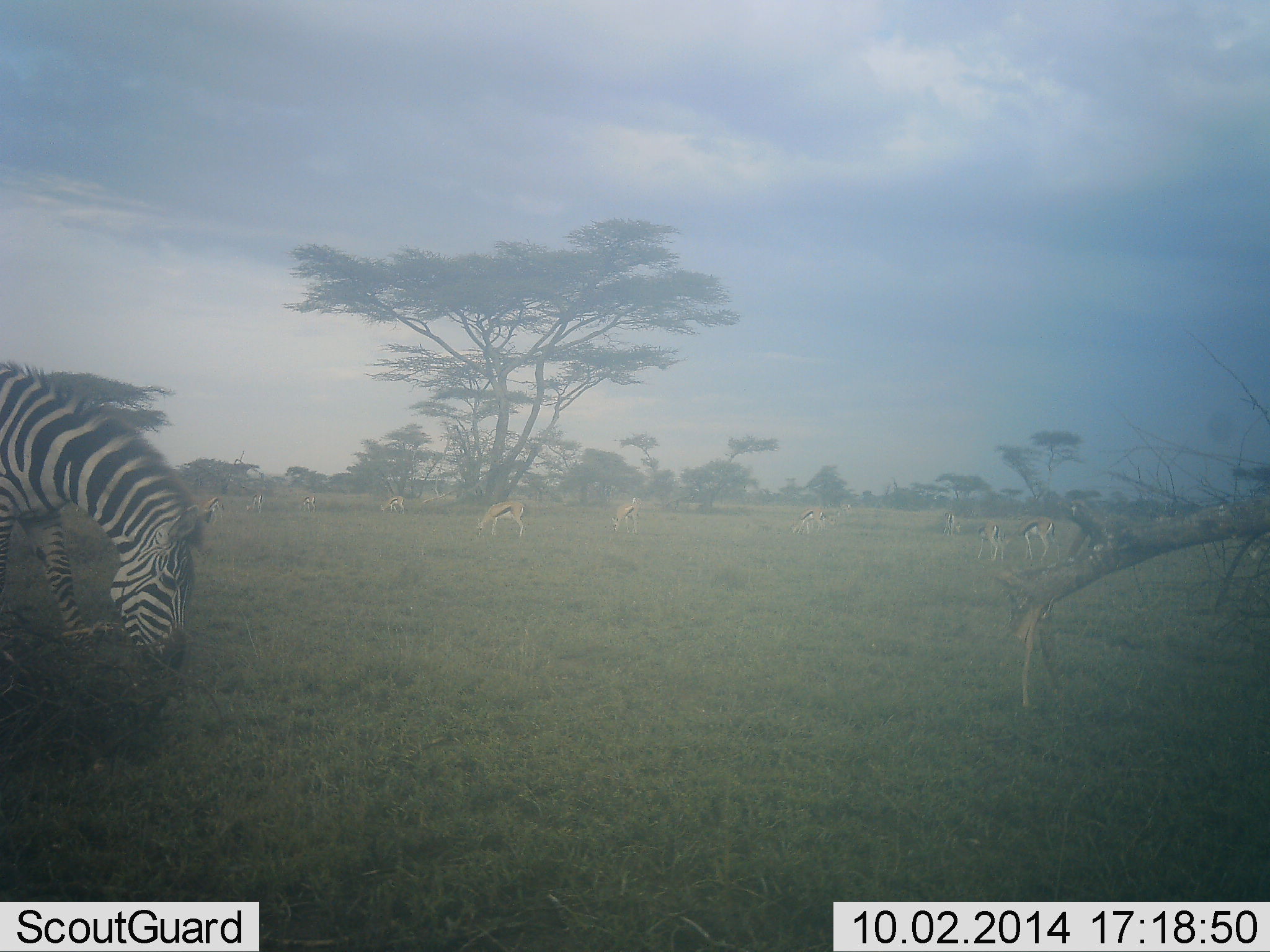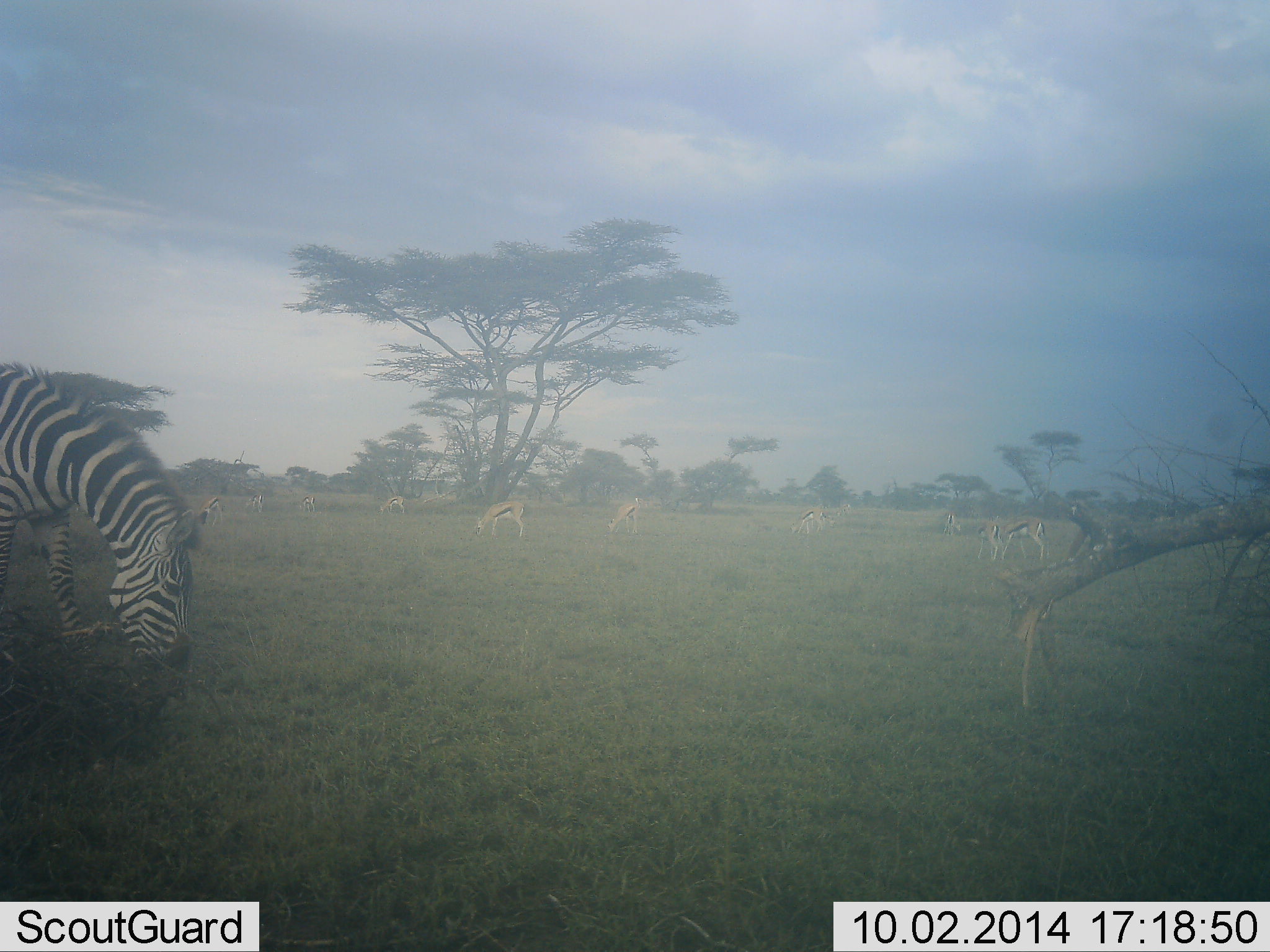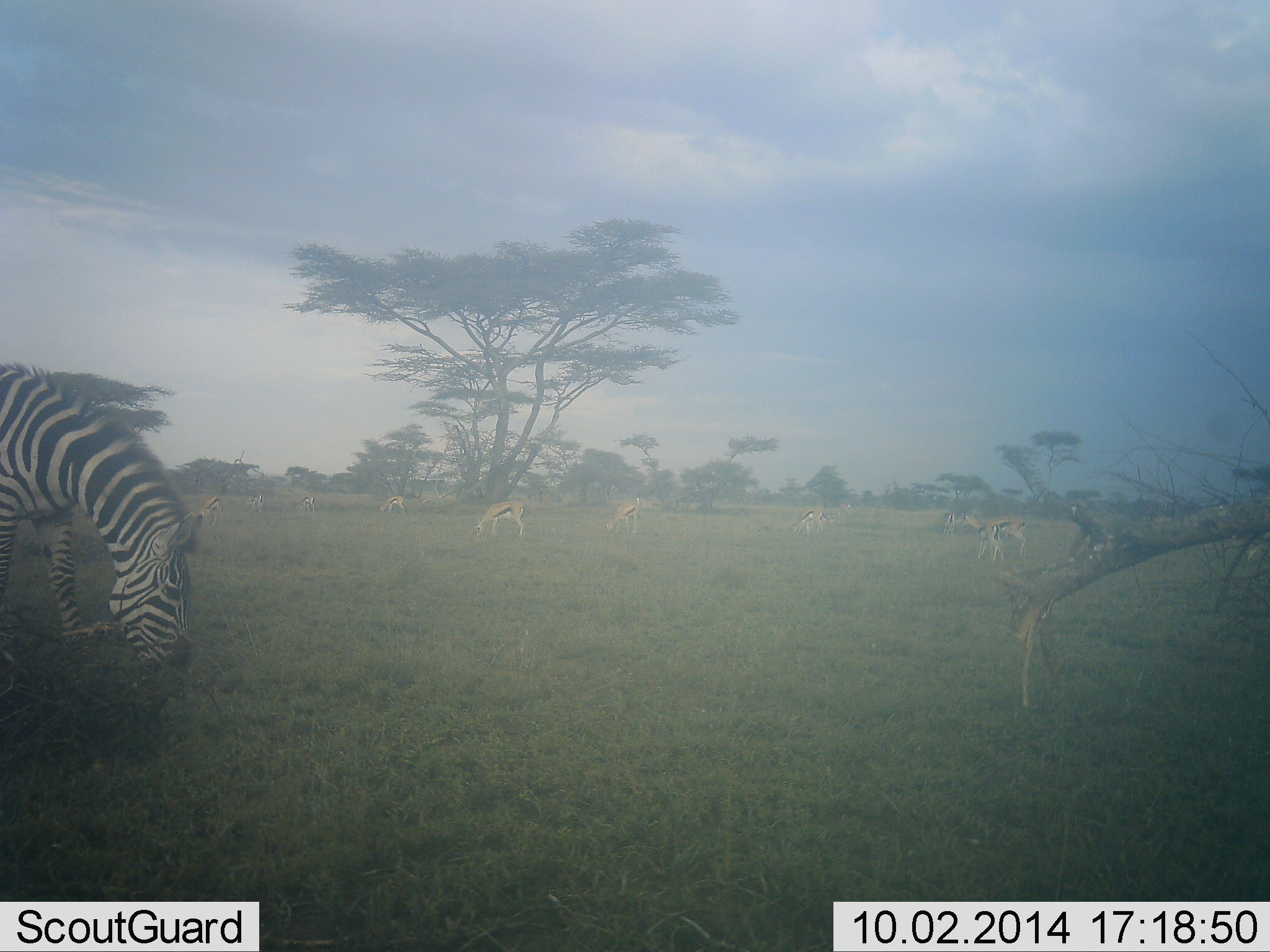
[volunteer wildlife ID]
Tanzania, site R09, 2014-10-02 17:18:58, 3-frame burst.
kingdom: Animalia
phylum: Chordata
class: Mammalia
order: Artiodactyla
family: Bovidae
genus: Eudorcas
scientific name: Eudorcas thomsonii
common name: thomson's gazelle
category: gazellethomsons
Gazellethomsons (thomson's gazelle) (Eudorcas thomsonii), count 10. Behavior (volunteer vote fractions): standing 40%, resting 0%, moving 40%, interacting 0%. Young present (vote fraction): 0%. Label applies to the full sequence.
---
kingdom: Animalia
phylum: Chordata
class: Mammalia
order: Perissodactyla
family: Equidae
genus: Equus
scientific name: Equus quagga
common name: plains zebra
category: zebra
Zebra (plains zebra) (Equus quagga), count 1. Behavior (volunteer vote fractions): standing 27%, resting 0%, moving 0%, interacting 0%. Young present (vote fraction): 0%. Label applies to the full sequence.